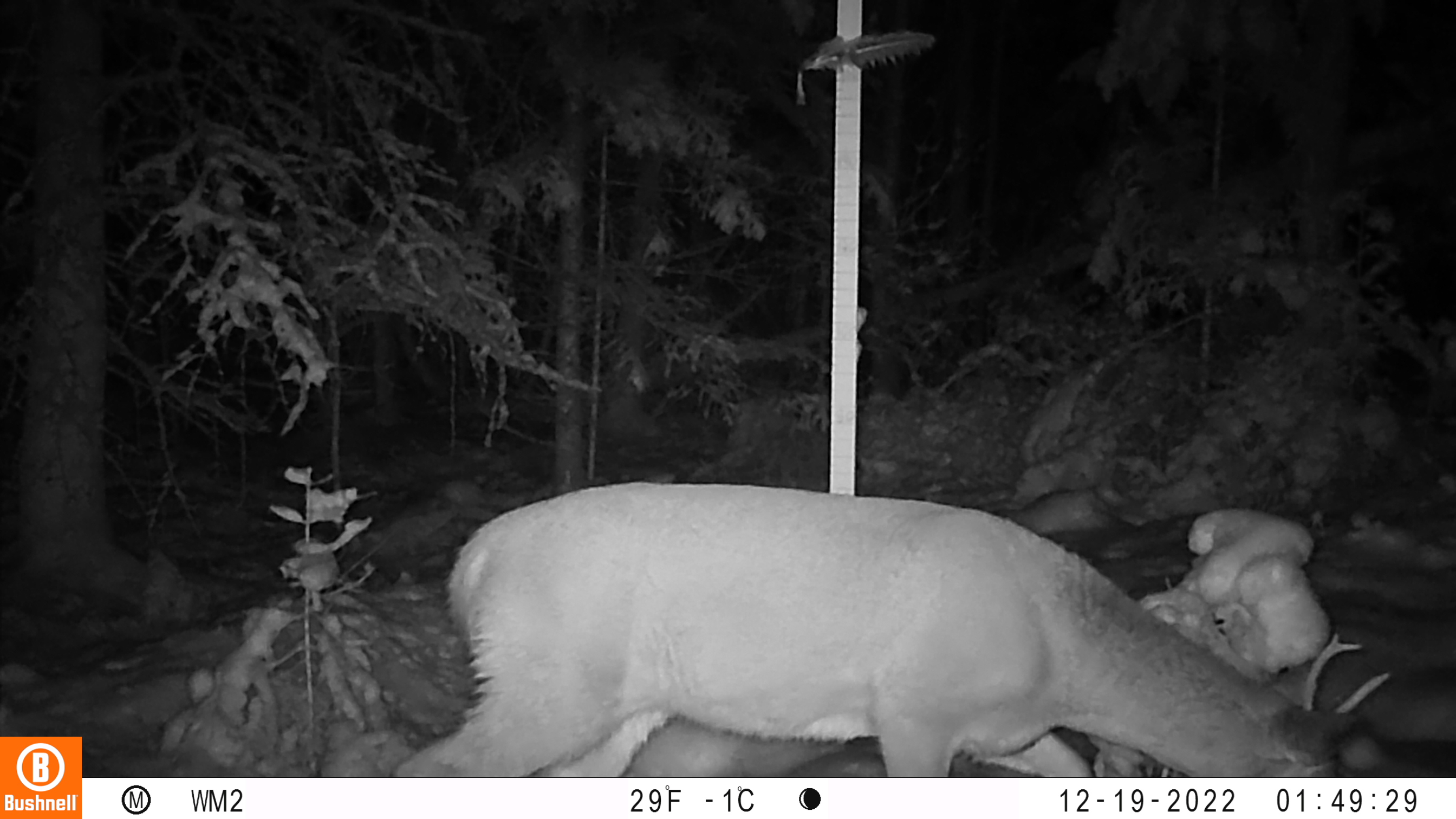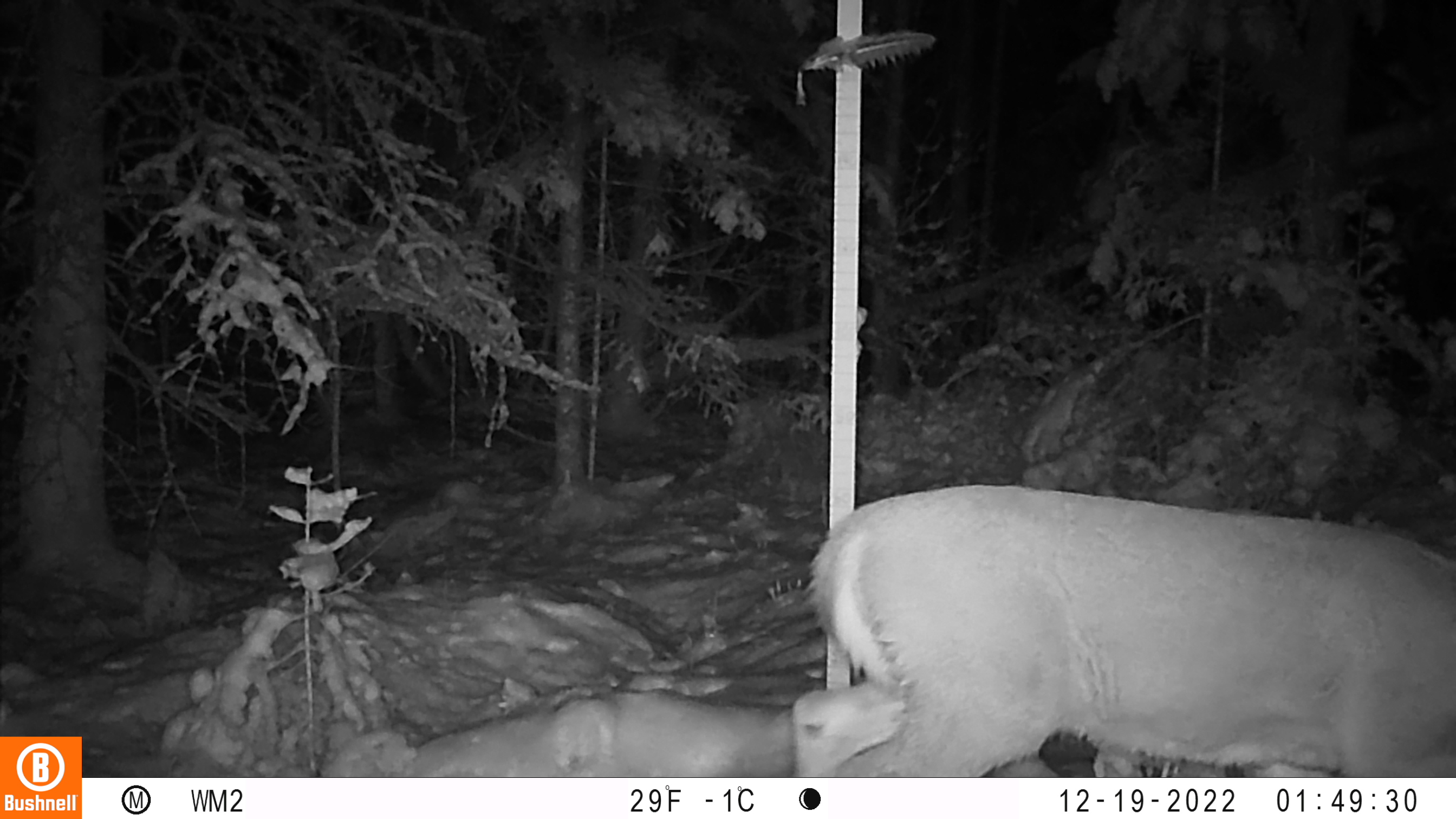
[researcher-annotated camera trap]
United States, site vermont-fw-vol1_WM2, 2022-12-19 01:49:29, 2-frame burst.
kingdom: Animalia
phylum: Chordata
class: Mammalia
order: Artiodactyla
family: Cervidae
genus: Odocoileus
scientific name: Odocoileus virginianus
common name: white-tailed deer